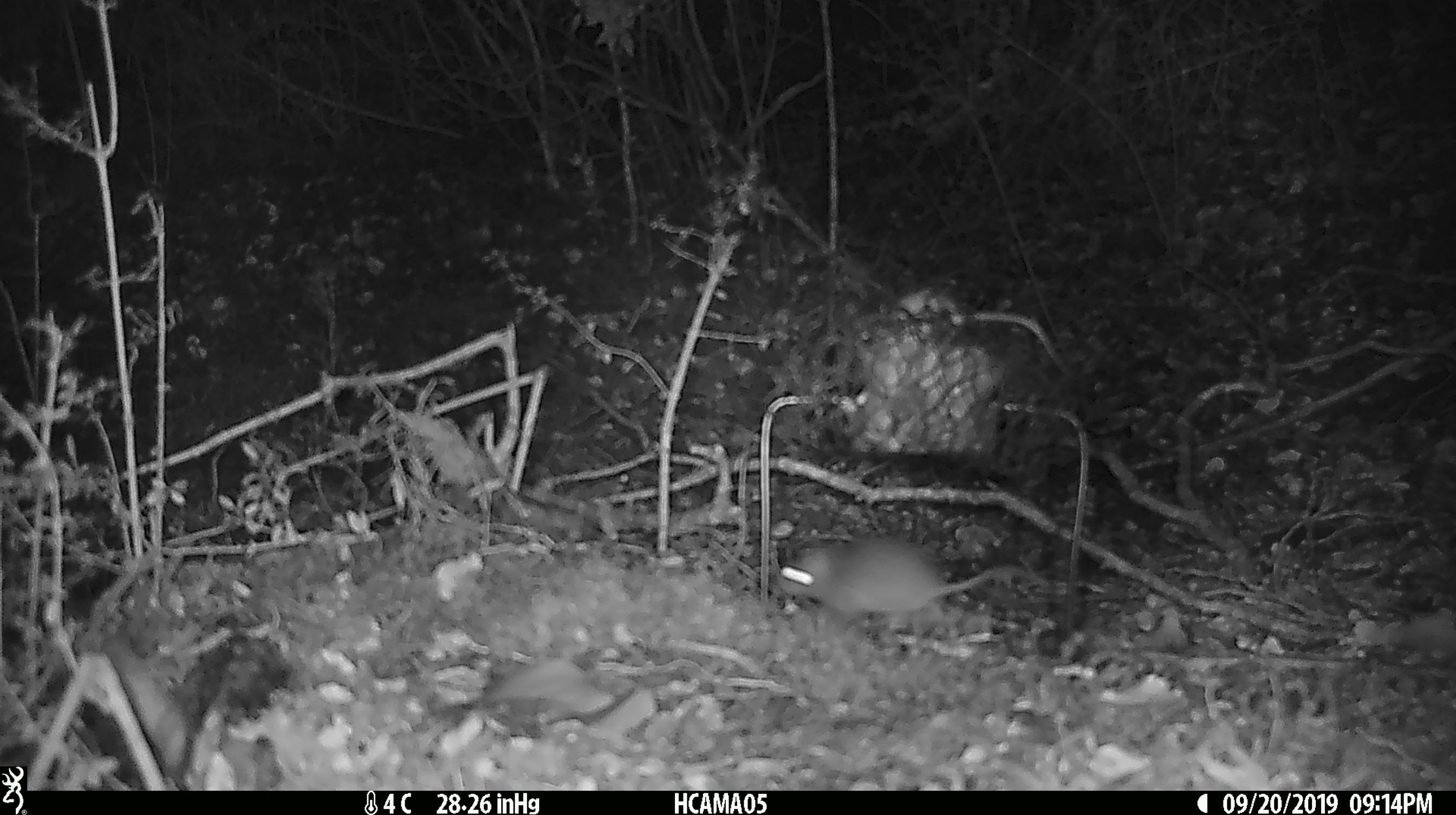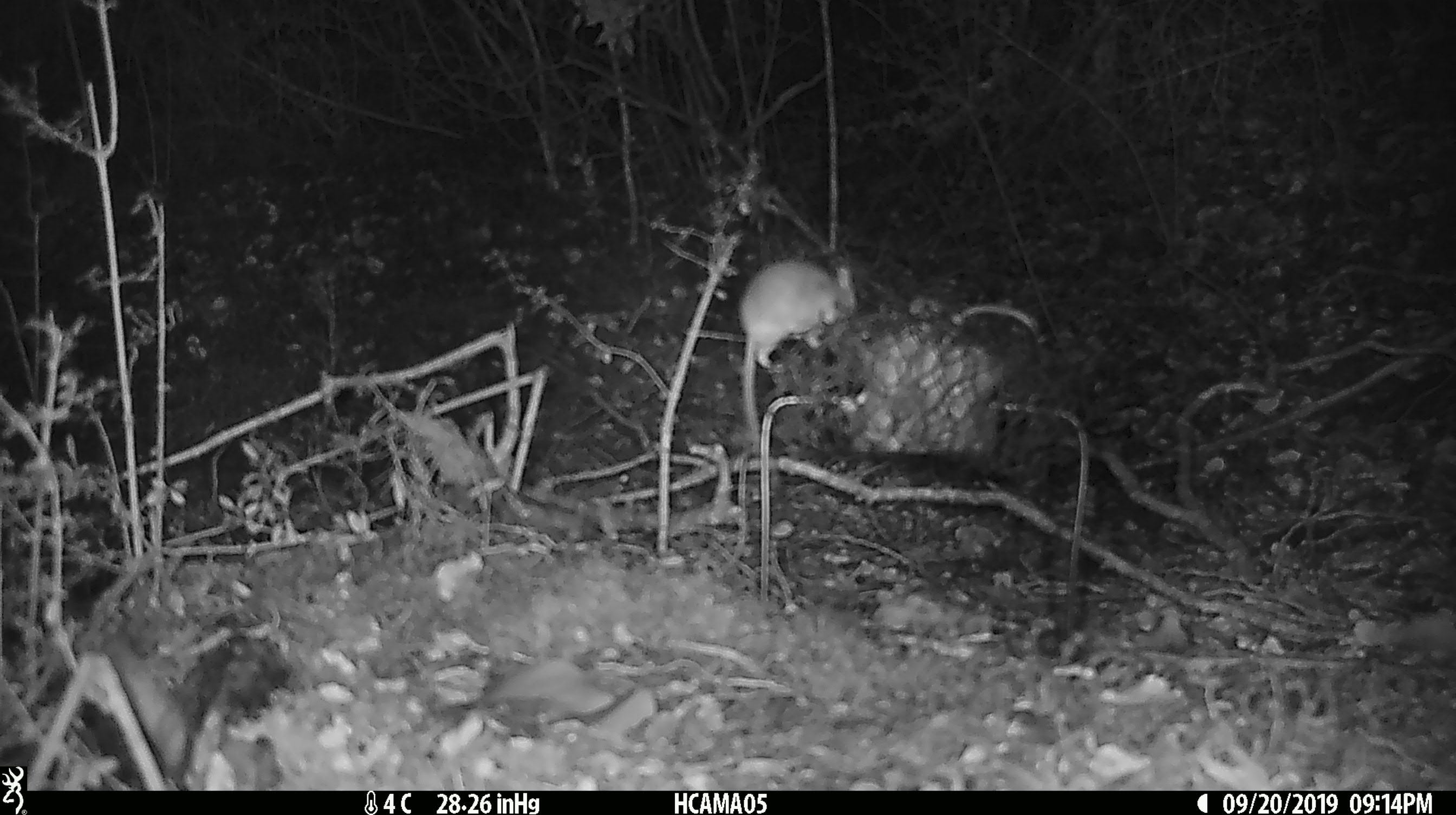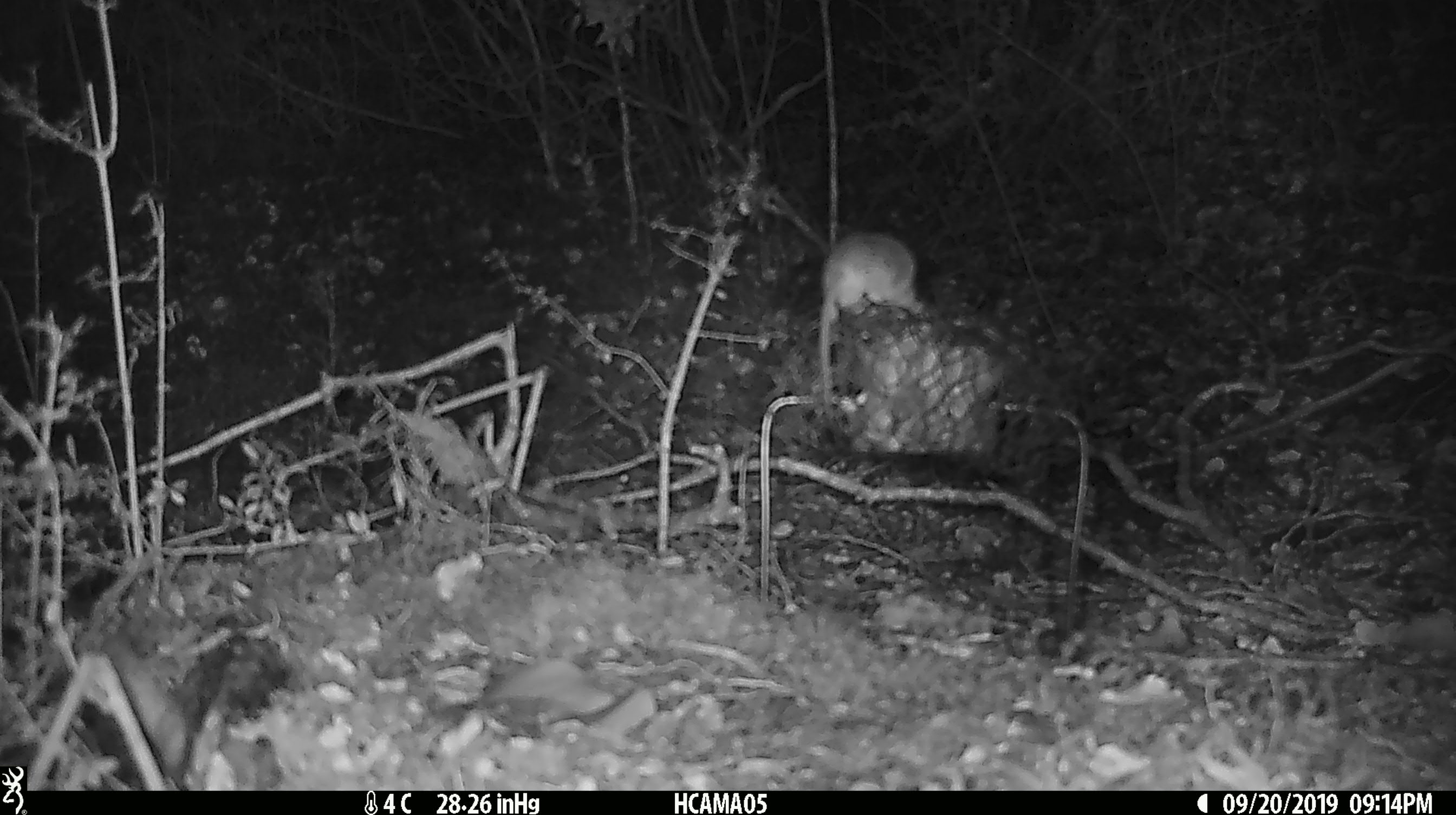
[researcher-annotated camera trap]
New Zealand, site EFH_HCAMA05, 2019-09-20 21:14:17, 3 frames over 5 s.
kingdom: Animalia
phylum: Chordata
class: Mammalia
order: Rodentia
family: Muridae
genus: Mus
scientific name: Mus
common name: mouse